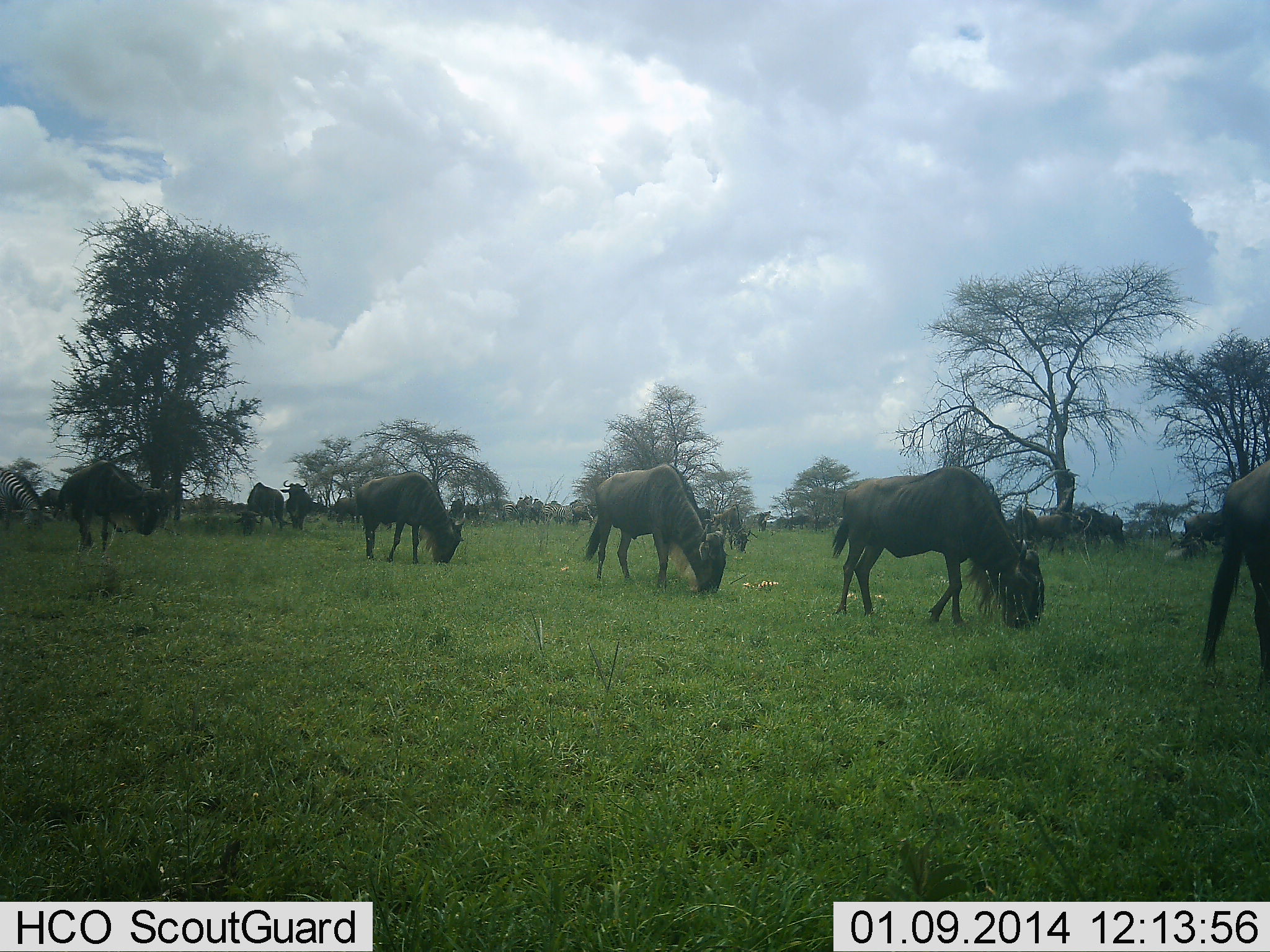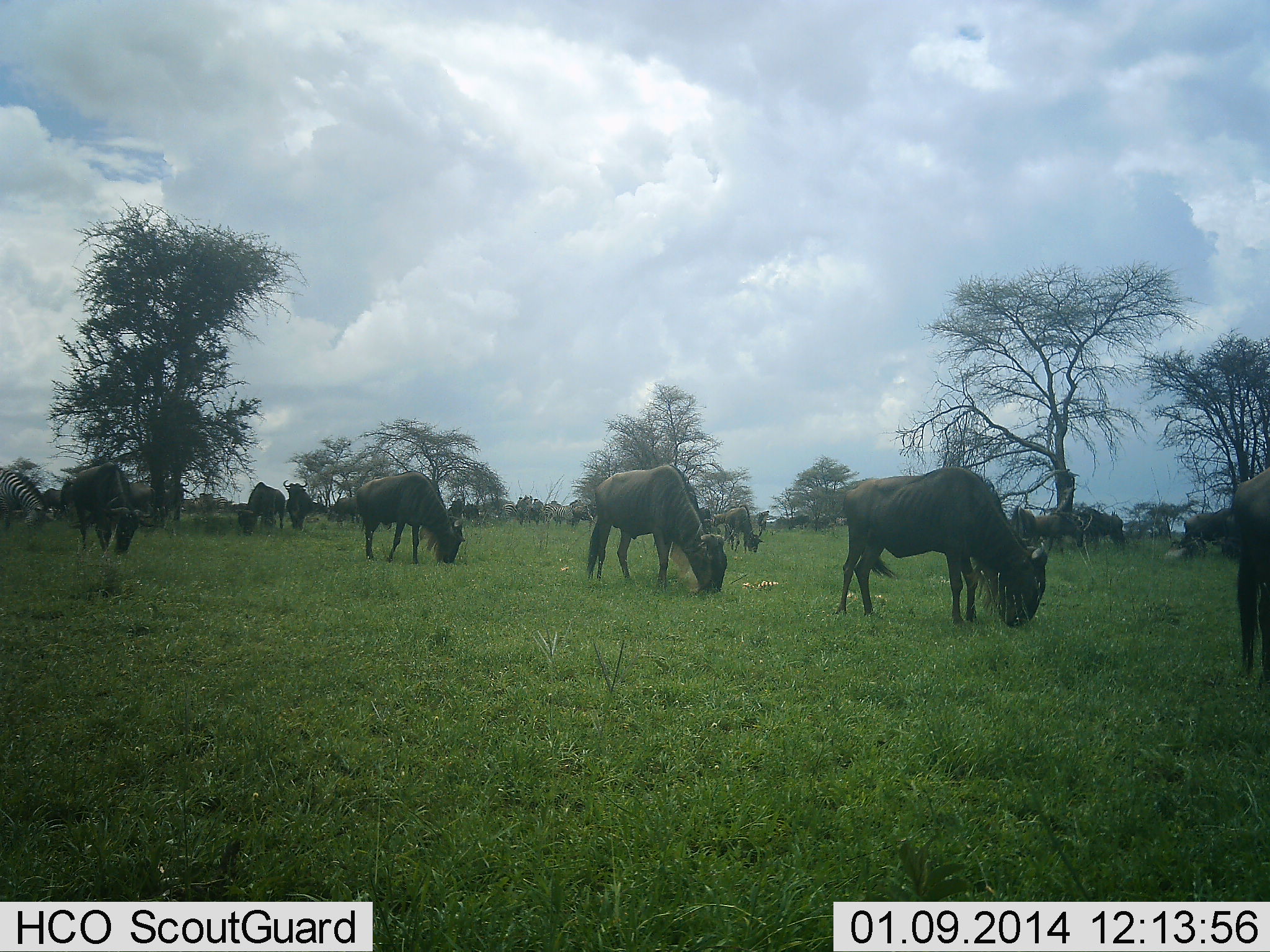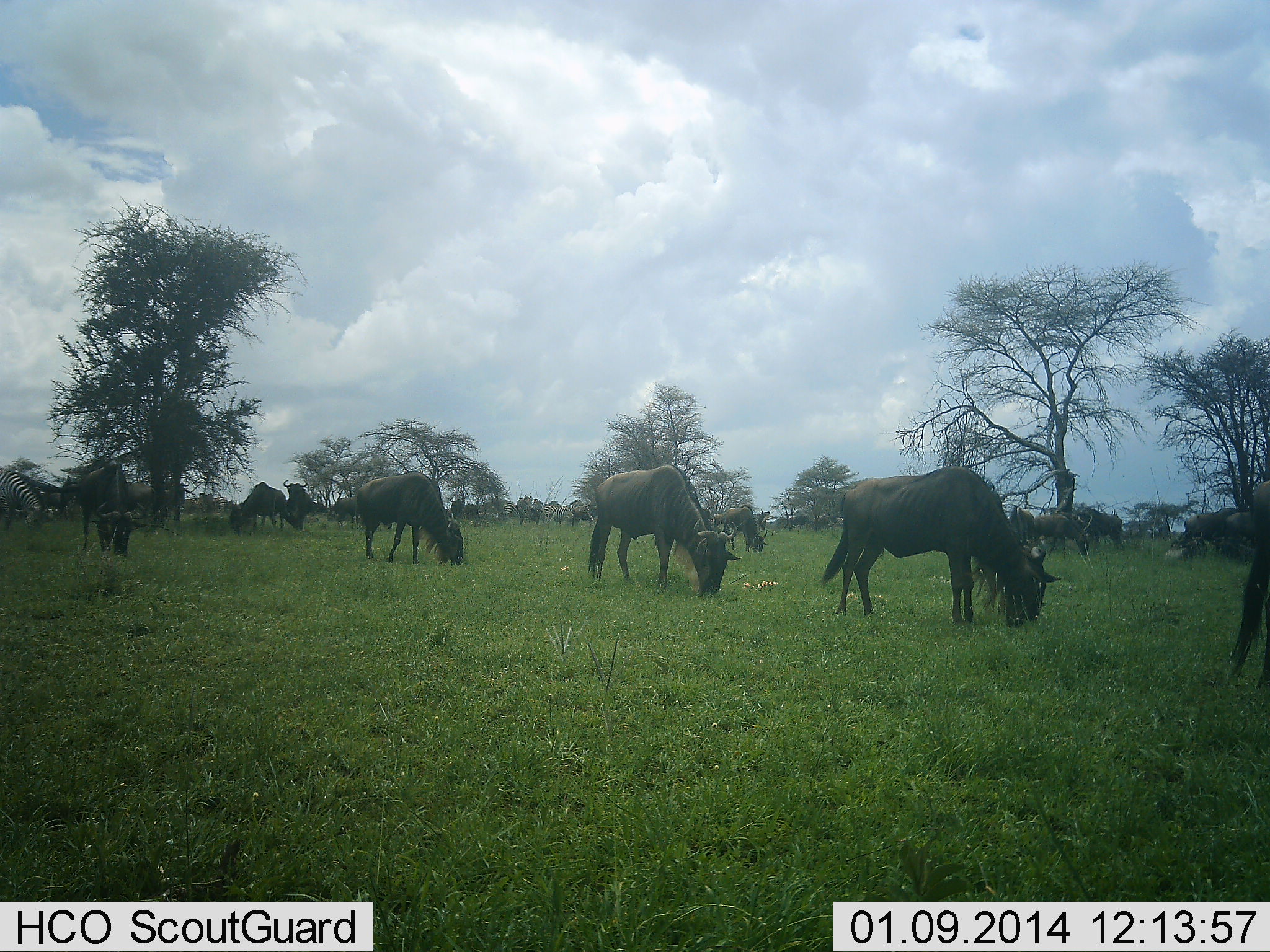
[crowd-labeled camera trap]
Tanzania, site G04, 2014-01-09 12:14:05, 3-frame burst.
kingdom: Animalia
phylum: Chordata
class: Mammalia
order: Artiodactyla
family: Bovidae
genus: Connochaetes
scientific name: Connochaetes taurinus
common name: blue wildebeest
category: wildebeest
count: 11-50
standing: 65%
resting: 0%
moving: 12%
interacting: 0%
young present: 0%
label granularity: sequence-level